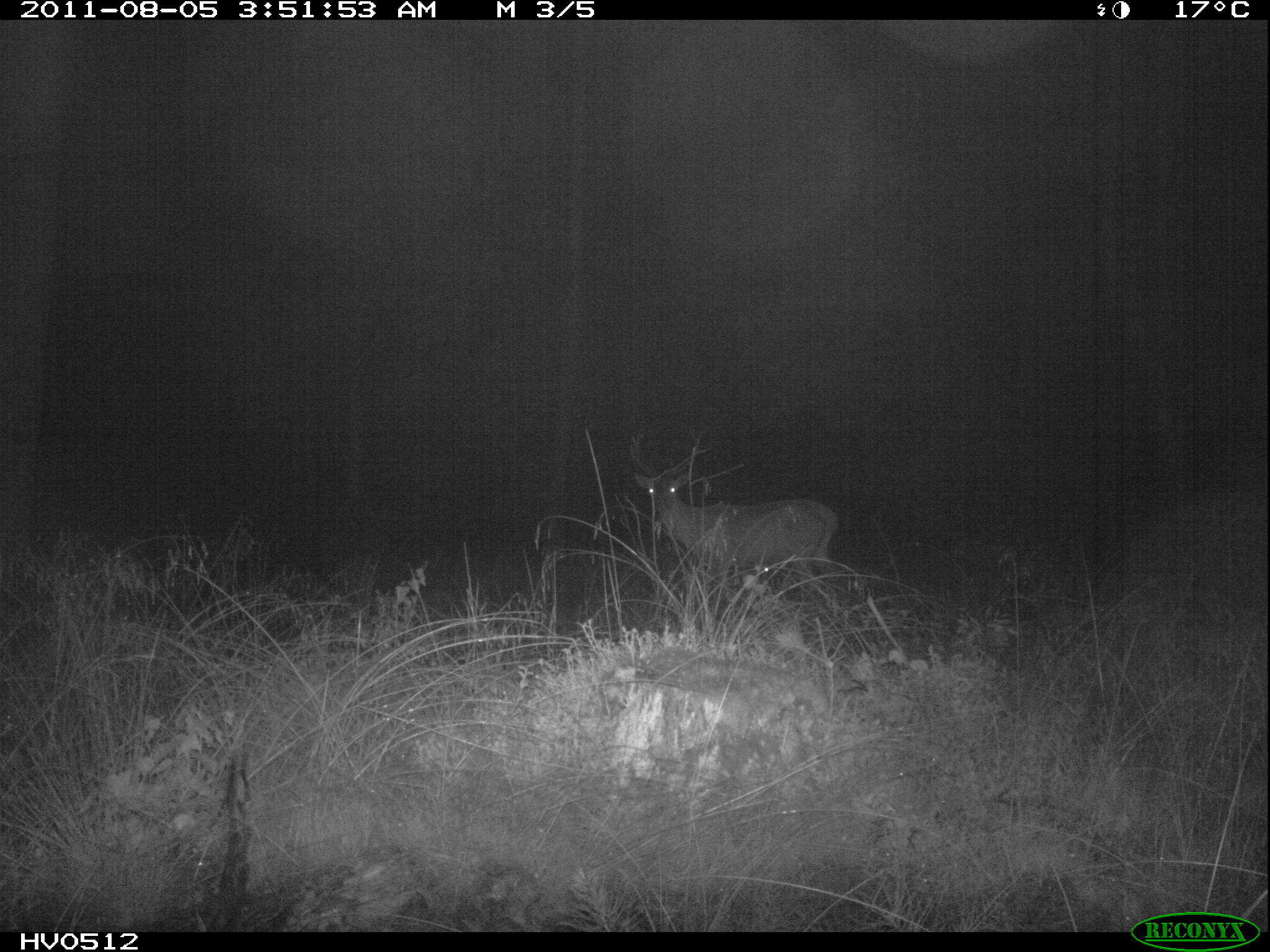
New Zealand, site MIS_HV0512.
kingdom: Animalia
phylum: Chordata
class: Mammalia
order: Artiodactyla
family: Cervidae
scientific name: Cervidae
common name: deer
Deer (Cervidae).